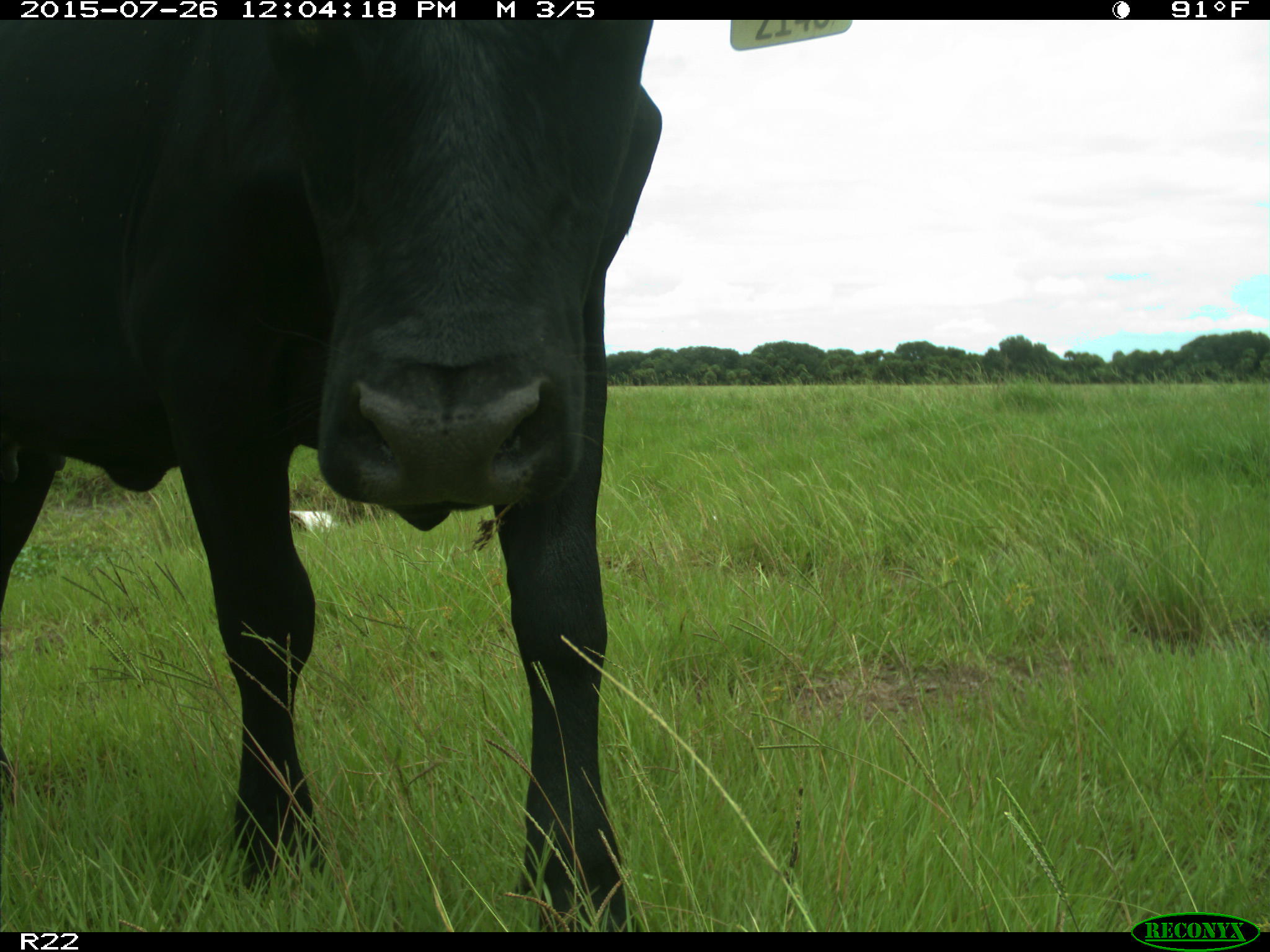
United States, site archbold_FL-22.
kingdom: Animalia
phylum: Chordata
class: Mammalia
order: Artiodactyla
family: Bovidae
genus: Bos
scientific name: Bos taurus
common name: domestic cow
Bos taurus (domestic cow).